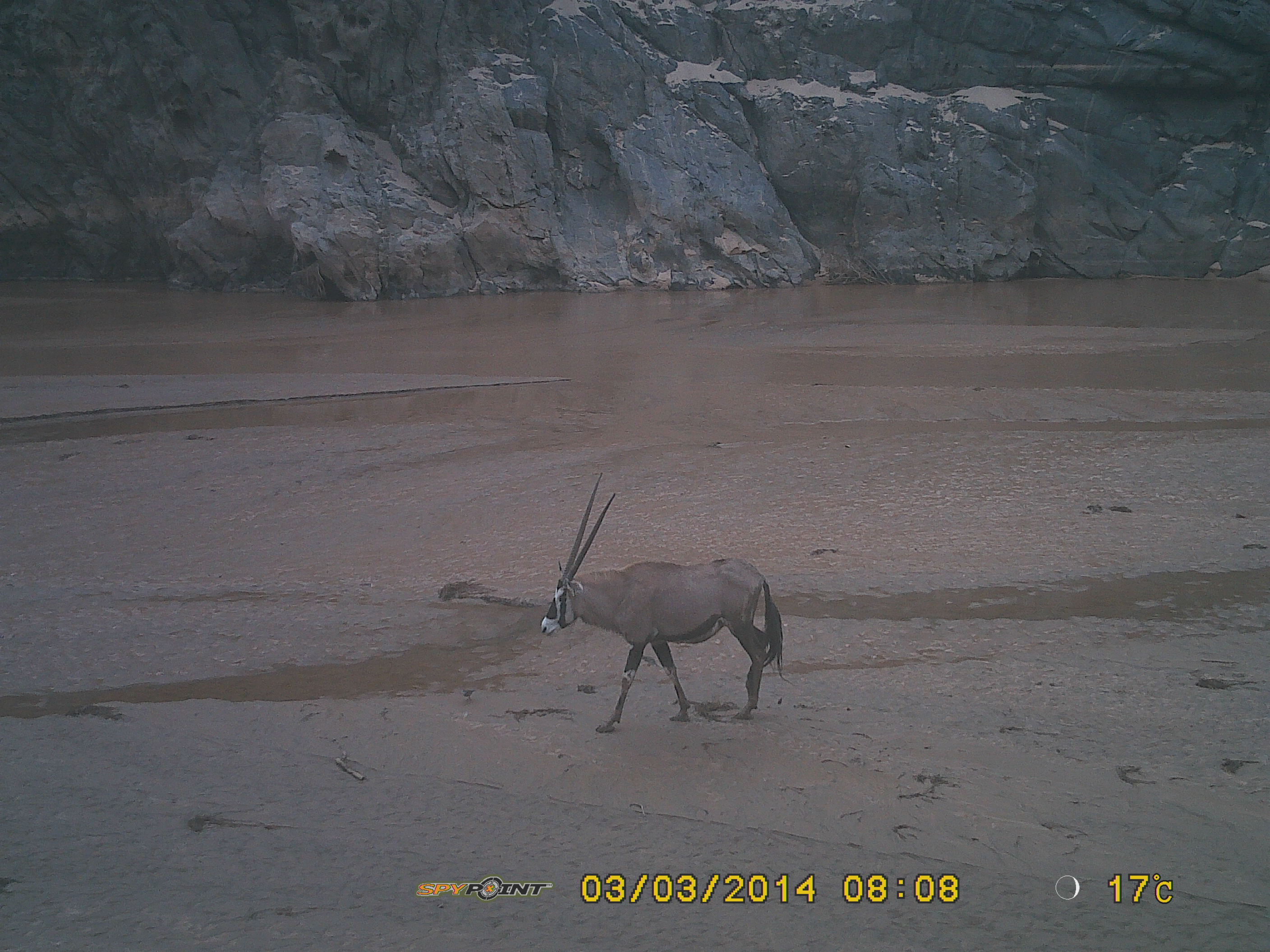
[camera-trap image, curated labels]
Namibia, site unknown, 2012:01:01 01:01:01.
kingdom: Animalia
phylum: Chordata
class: Mammalia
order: Artiodactyla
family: Bovidae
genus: Oryx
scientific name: Oryx gazella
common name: gemsbok